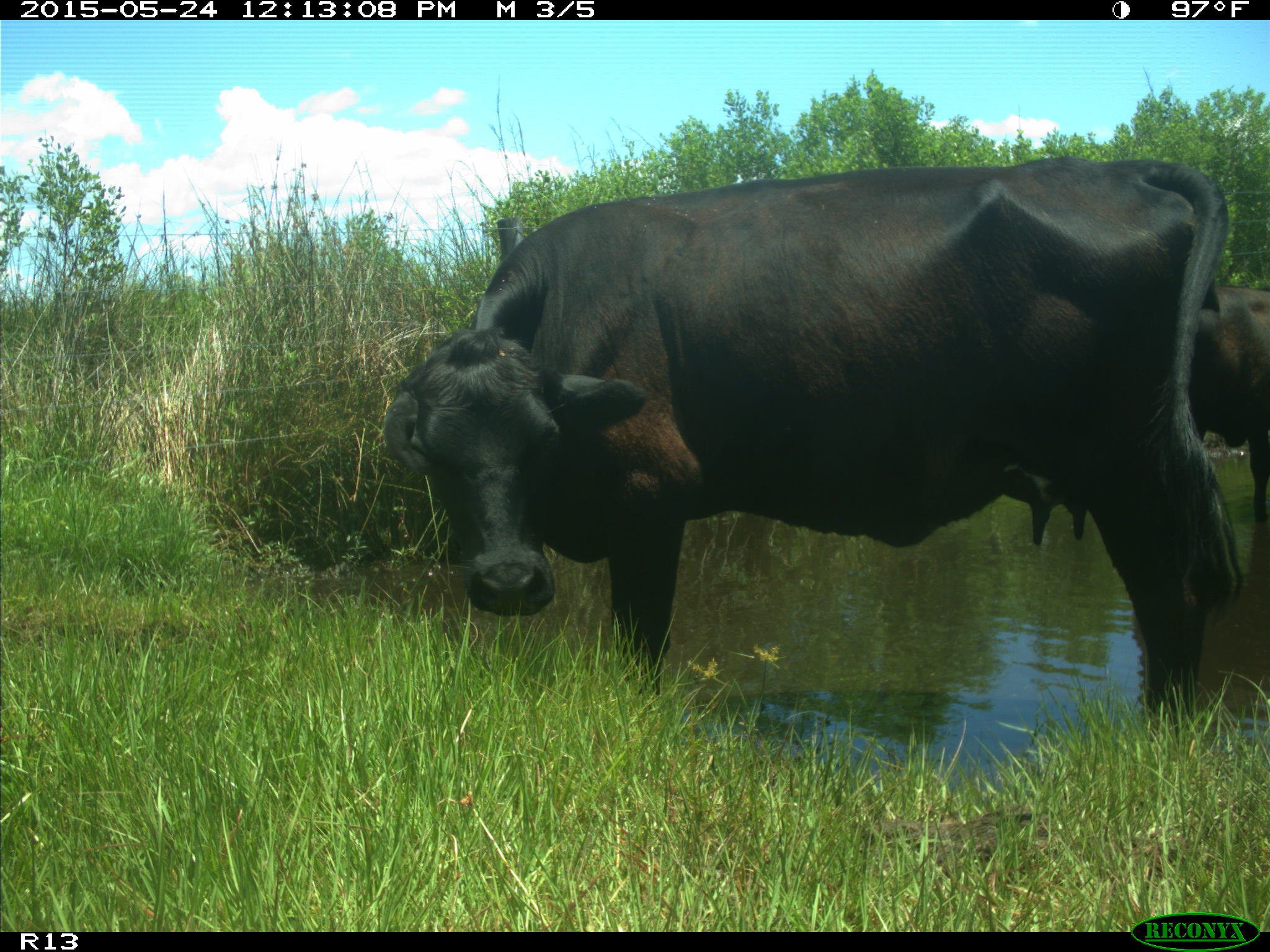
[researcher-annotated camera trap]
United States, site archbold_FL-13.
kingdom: Animalia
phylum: Chordata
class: Mammalia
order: Artiodactyla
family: Bovidae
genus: Bos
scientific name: Bos taurus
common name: domestic cow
Bos taurus (domestic cow).